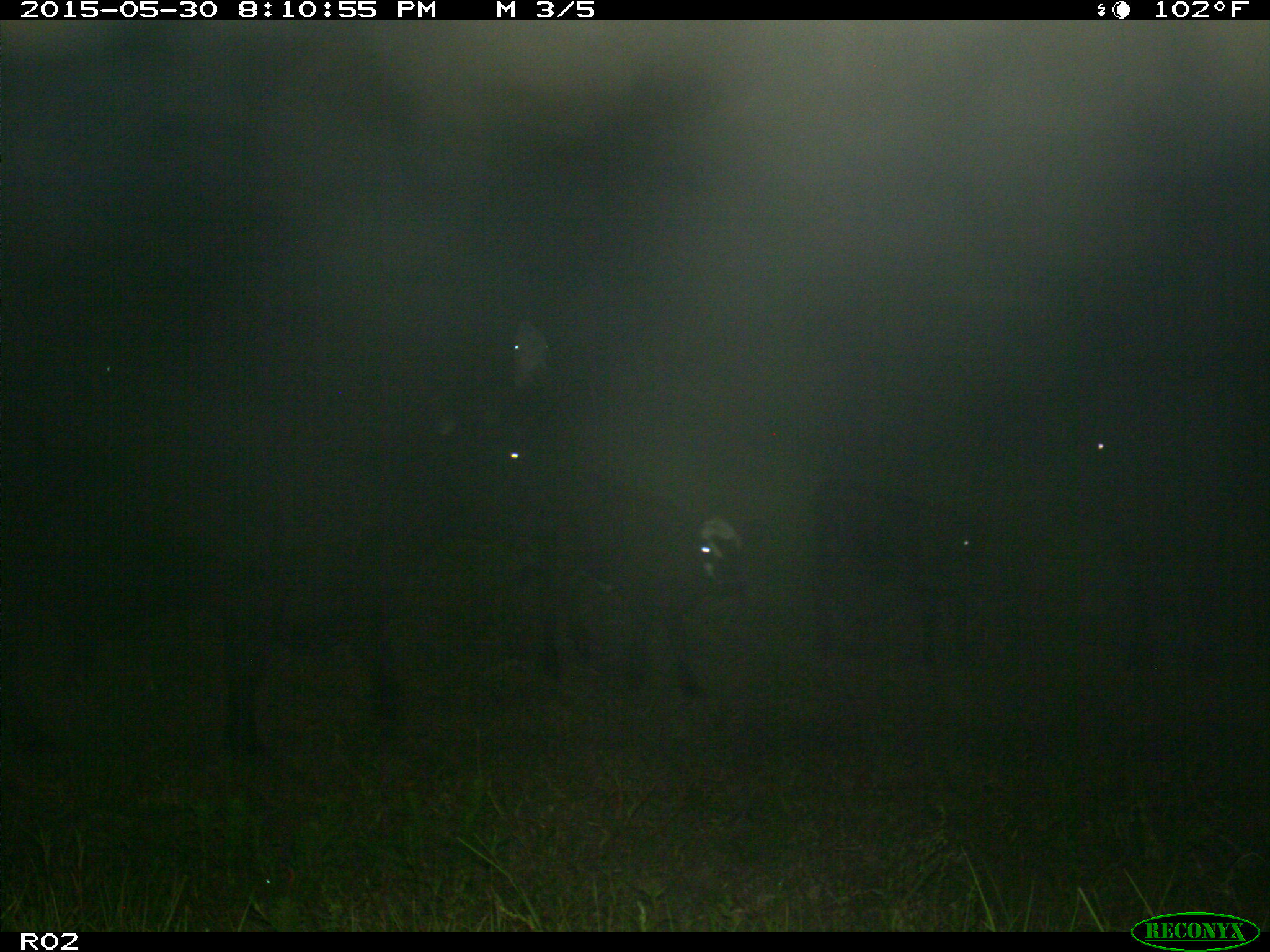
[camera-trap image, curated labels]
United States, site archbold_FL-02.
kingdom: Animalia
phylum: Chordata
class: Mammalia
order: Artiodactyla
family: Bovidae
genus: Bos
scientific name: Bos taurus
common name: domestic cow